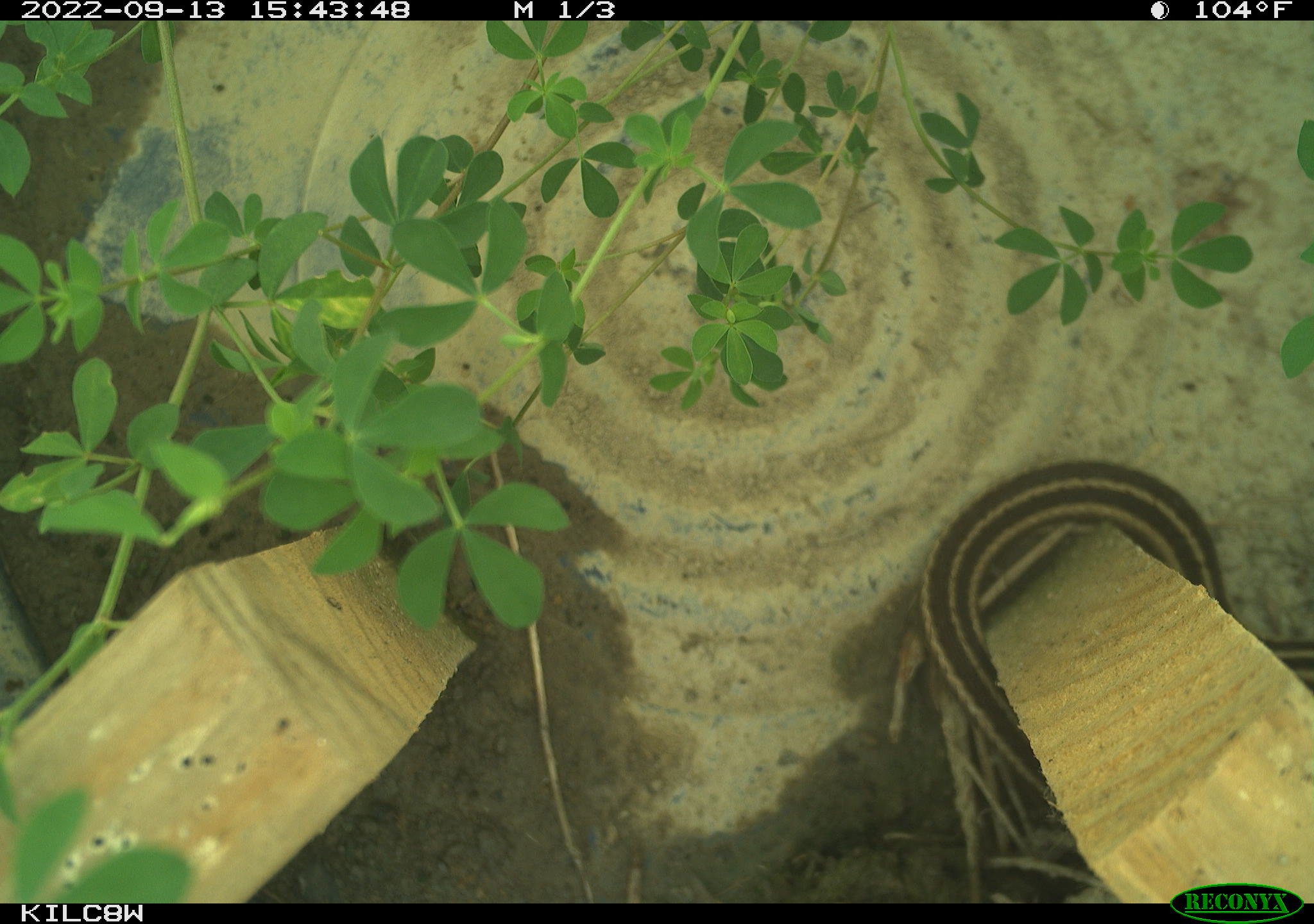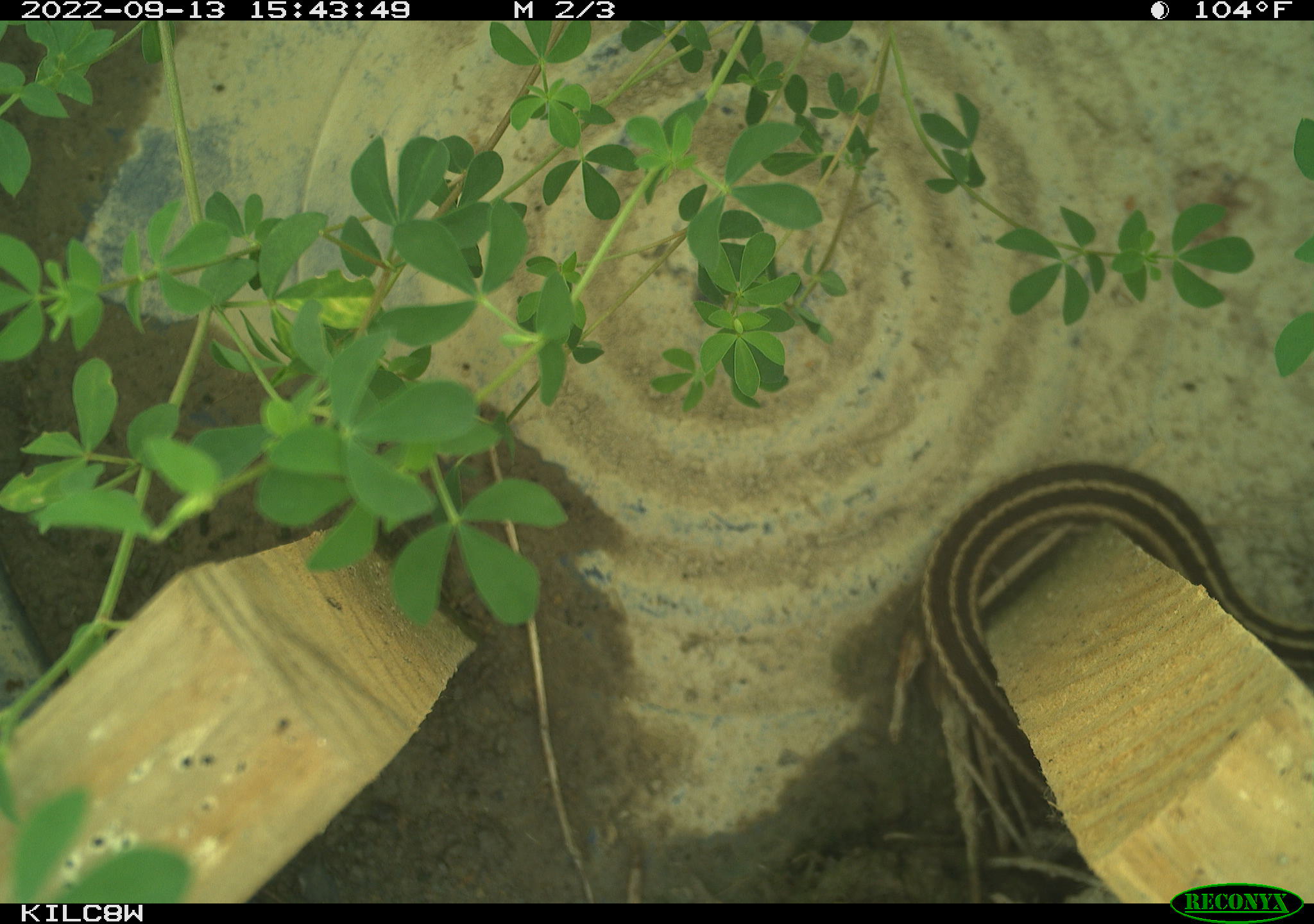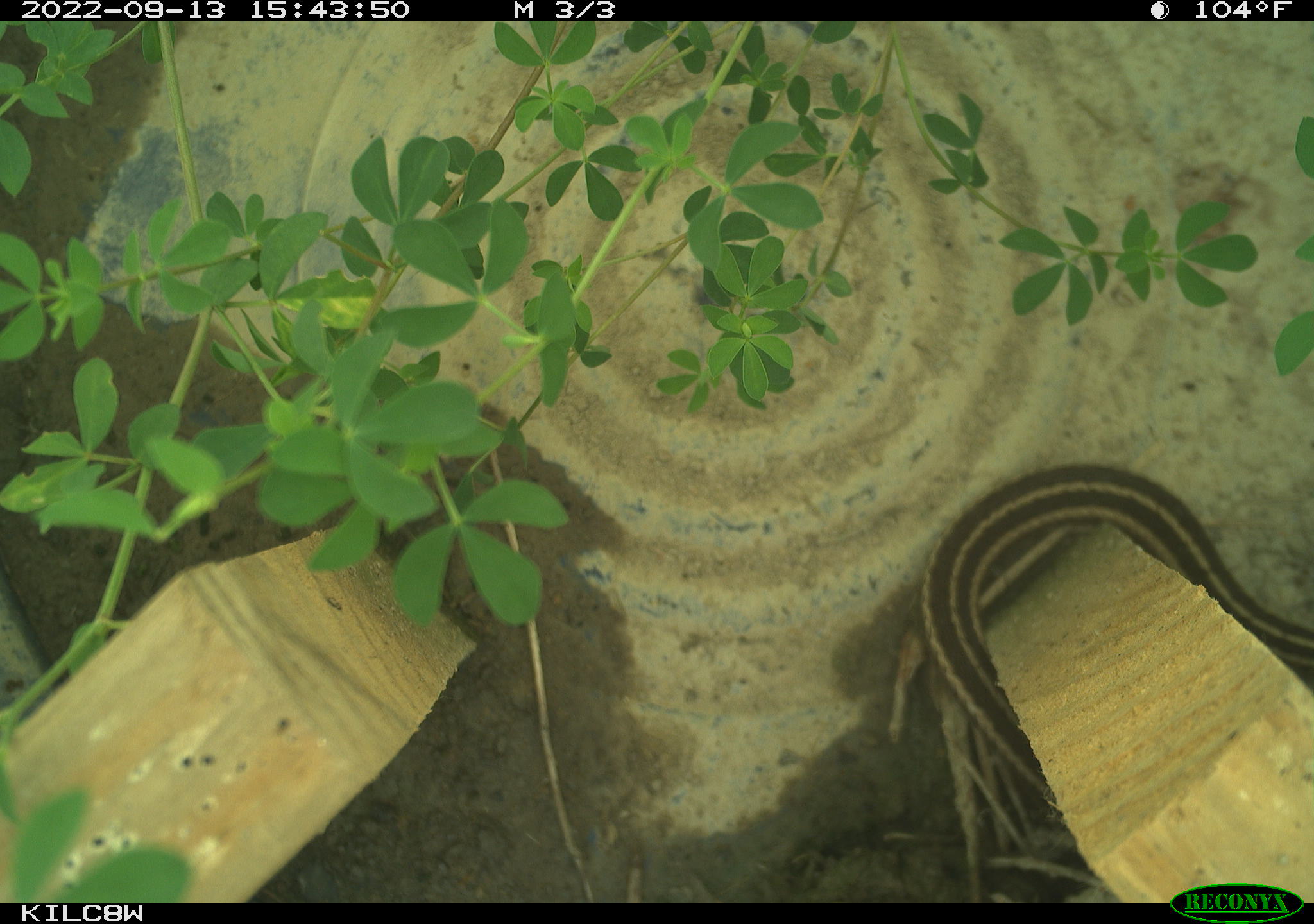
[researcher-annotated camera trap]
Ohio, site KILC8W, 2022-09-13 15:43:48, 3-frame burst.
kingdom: Animalia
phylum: Chordata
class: Reptilia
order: Squamata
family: Colubridae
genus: Thamnophis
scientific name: Thamnophis sirtalis sirtalis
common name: eastern gartersnake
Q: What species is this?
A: Eastern gartersnake (Thamnophis sirtalis sirtalis).